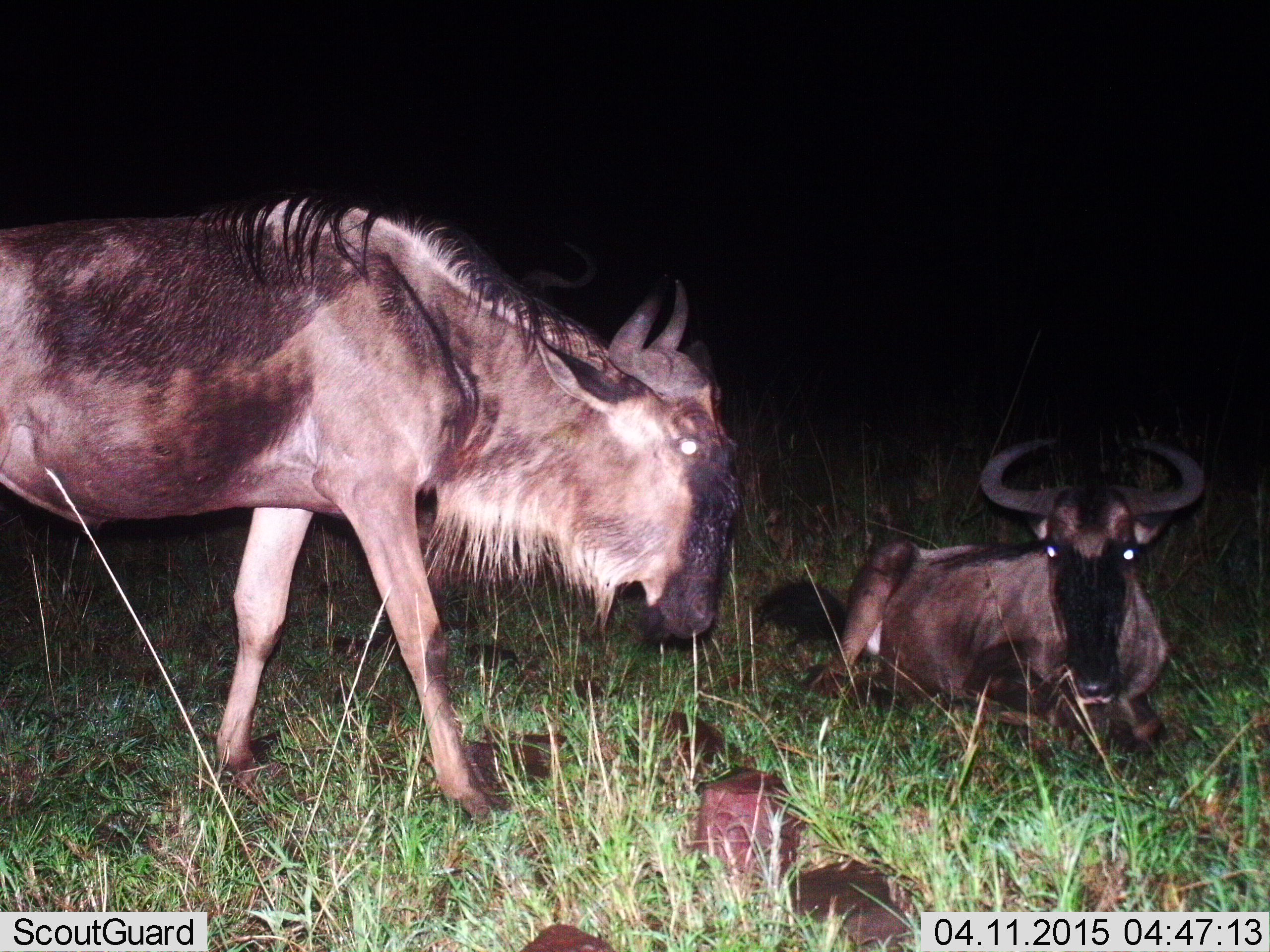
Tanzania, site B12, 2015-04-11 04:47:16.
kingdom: Animalia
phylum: Chordata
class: Mammalia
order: Artiodactyla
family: Bovidae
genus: Connochaetes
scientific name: Connochaetes taurinus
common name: blue wildebeest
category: wildebeest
Wildebeest (blue wildebeest) (Connochaetes taurinus), count 2. Behavior (volunteer vote fractions): standing 70%, resting 100%, moving 20%, interacting 0%. Young present (vote fraction): 0%. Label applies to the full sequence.